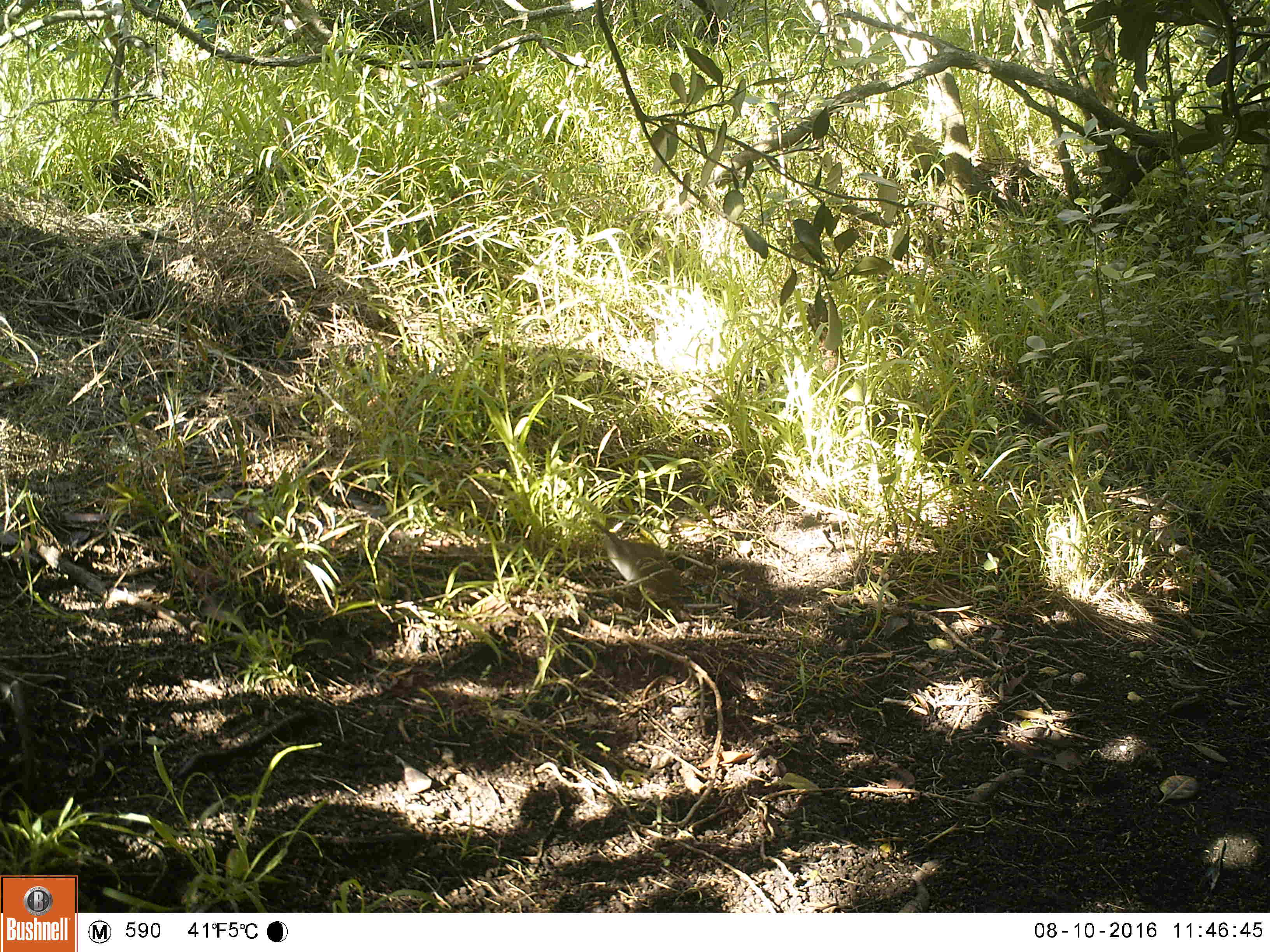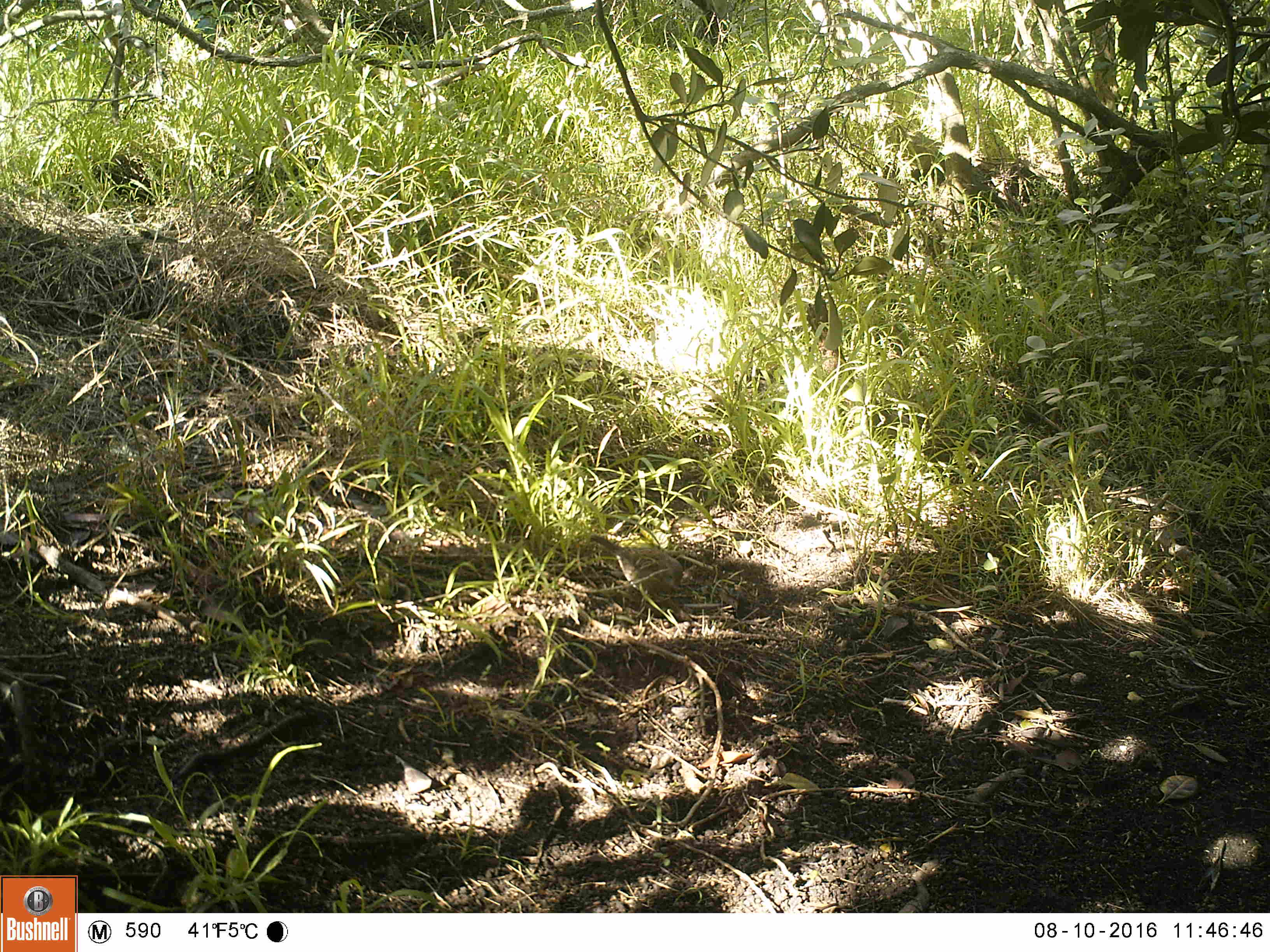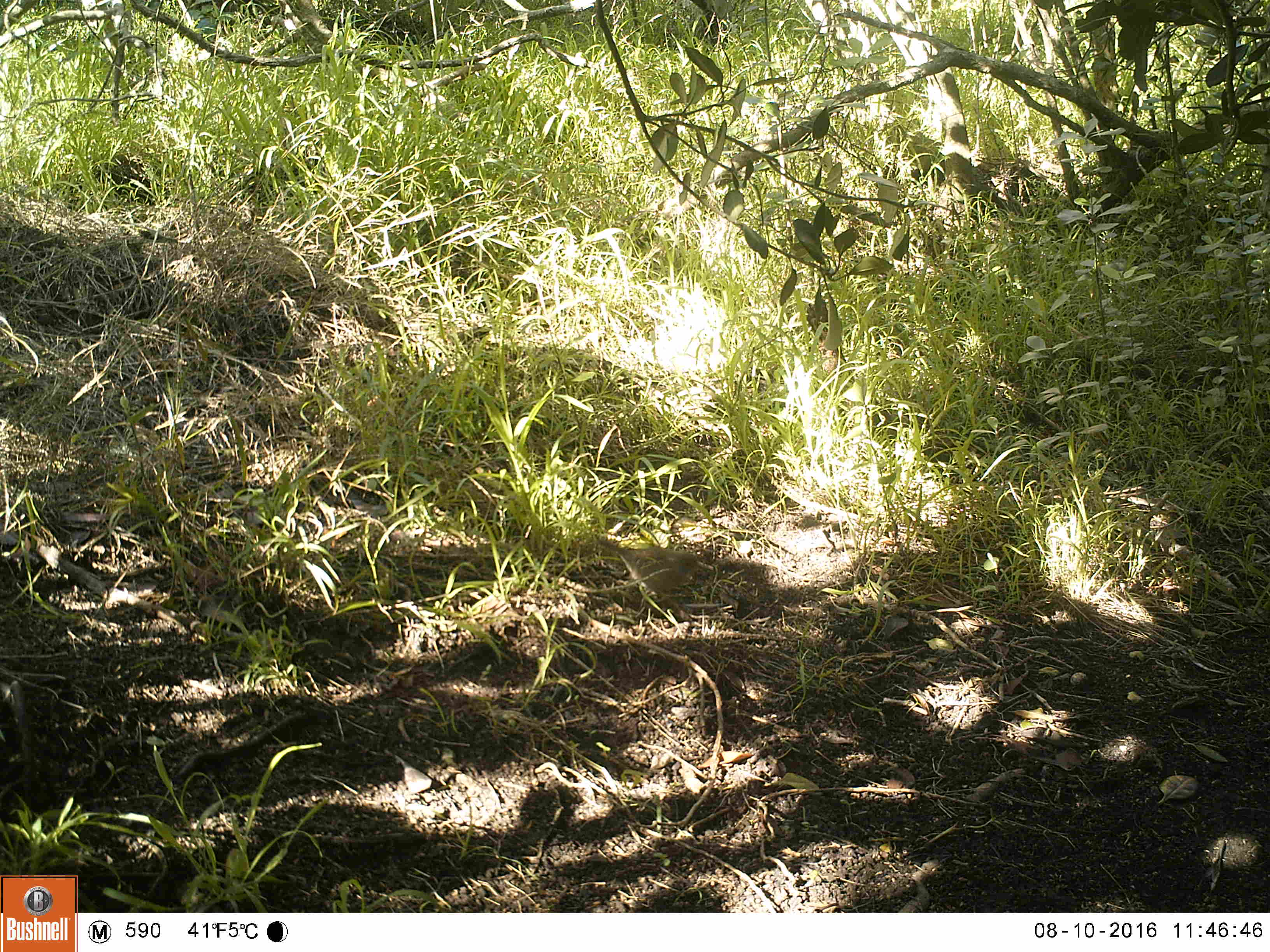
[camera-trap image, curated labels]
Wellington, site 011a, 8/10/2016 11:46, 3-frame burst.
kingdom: Animalia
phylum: Chordata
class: Aves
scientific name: Aves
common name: bird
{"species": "bird (Aves)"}